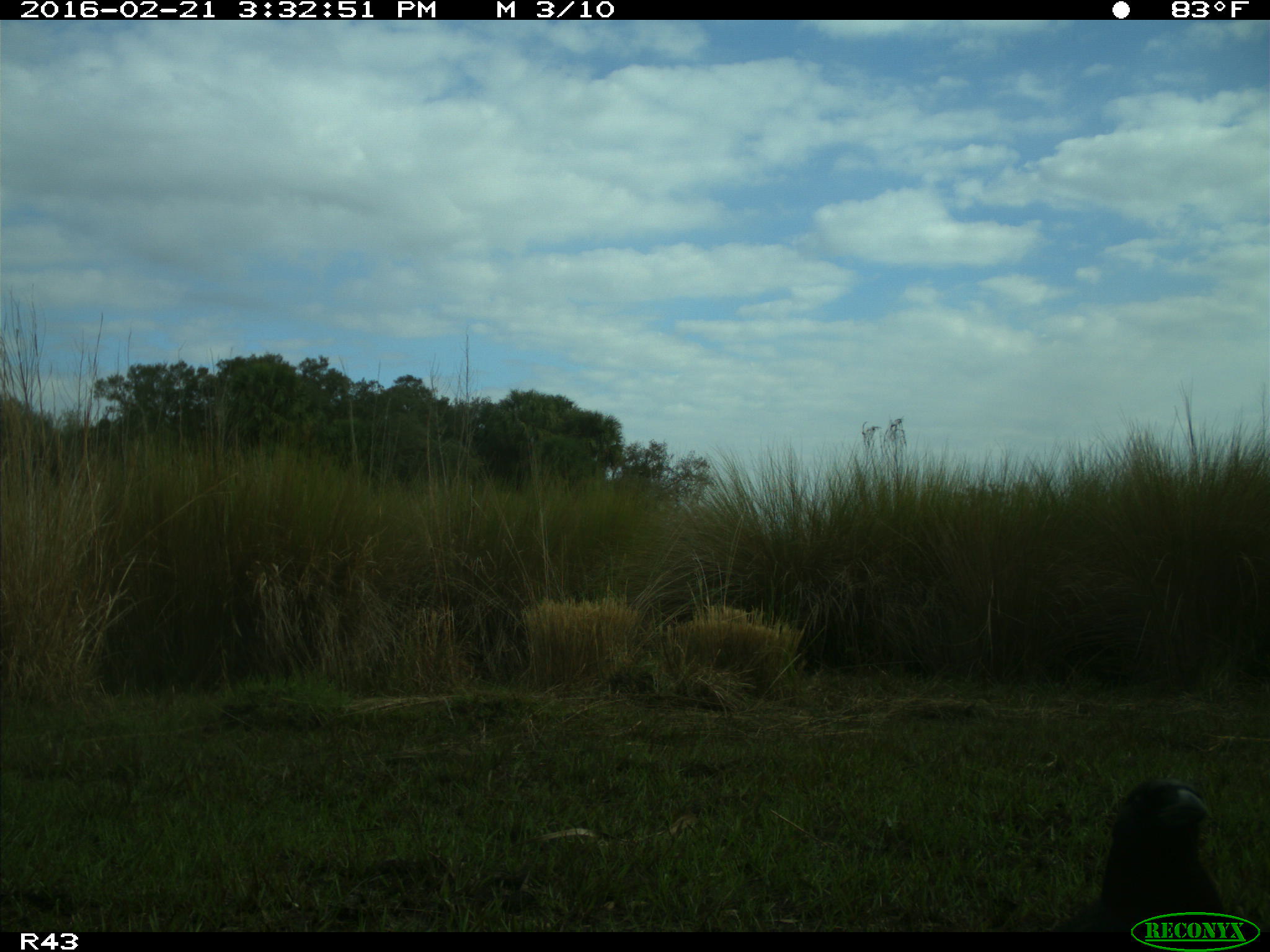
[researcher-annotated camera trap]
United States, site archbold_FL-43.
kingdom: Animalia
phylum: Chordata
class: Aves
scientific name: Aves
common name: birds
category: unidentified bird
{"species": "unidentified bird (birds) (Aves)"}